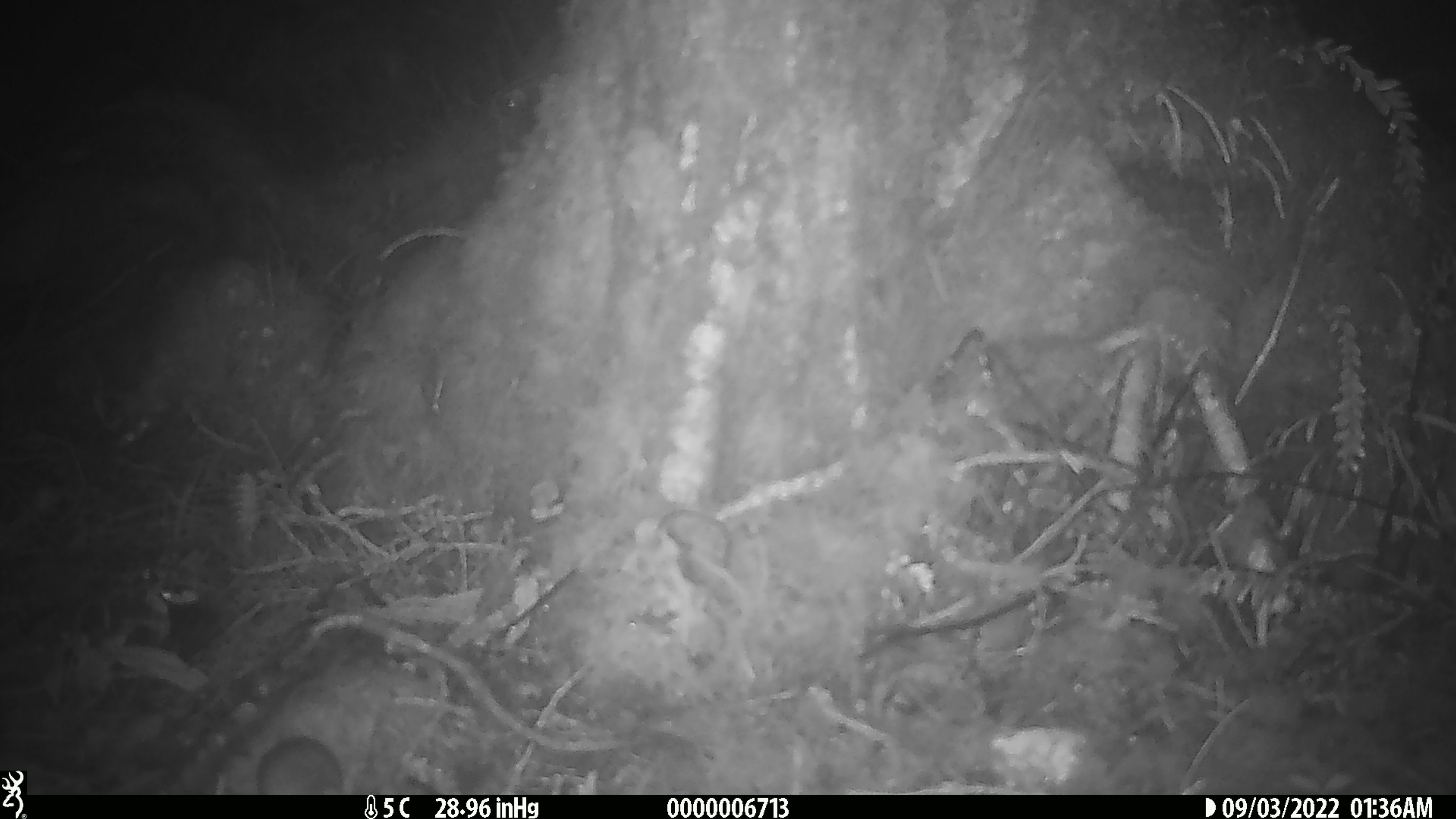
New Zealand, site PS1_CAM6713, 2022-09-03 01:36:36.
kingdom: Animalia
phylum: Chordata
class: Mammalia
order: Rodentia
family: Muridae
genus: Mus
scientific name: Mus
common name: mouse